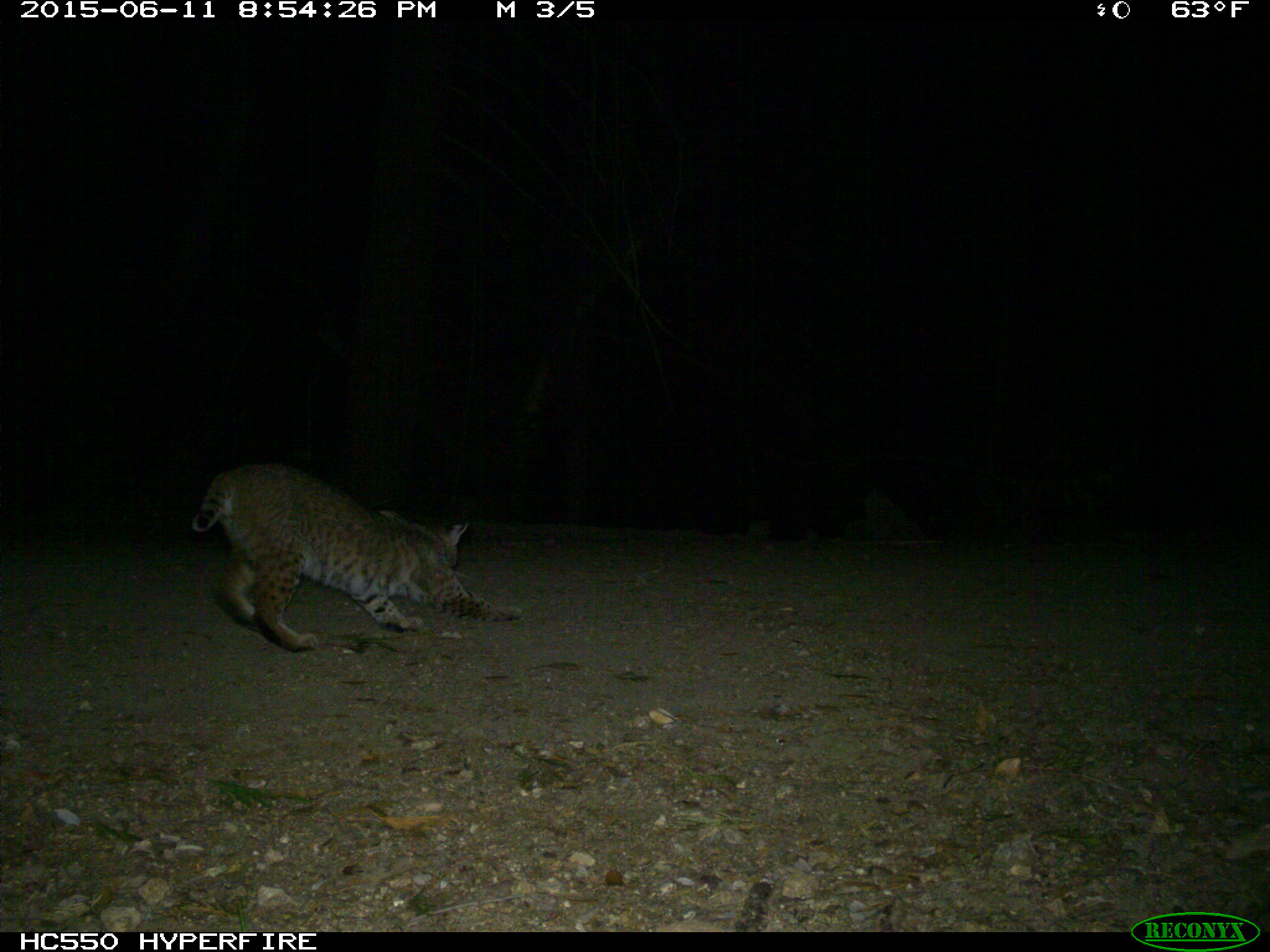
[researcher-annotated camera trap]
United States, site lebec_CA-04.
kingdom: Animalia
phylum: Chordata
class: Mammalia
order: Carnivora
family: Felidae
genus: Lynx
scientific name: Lynx rufus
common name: bobcat